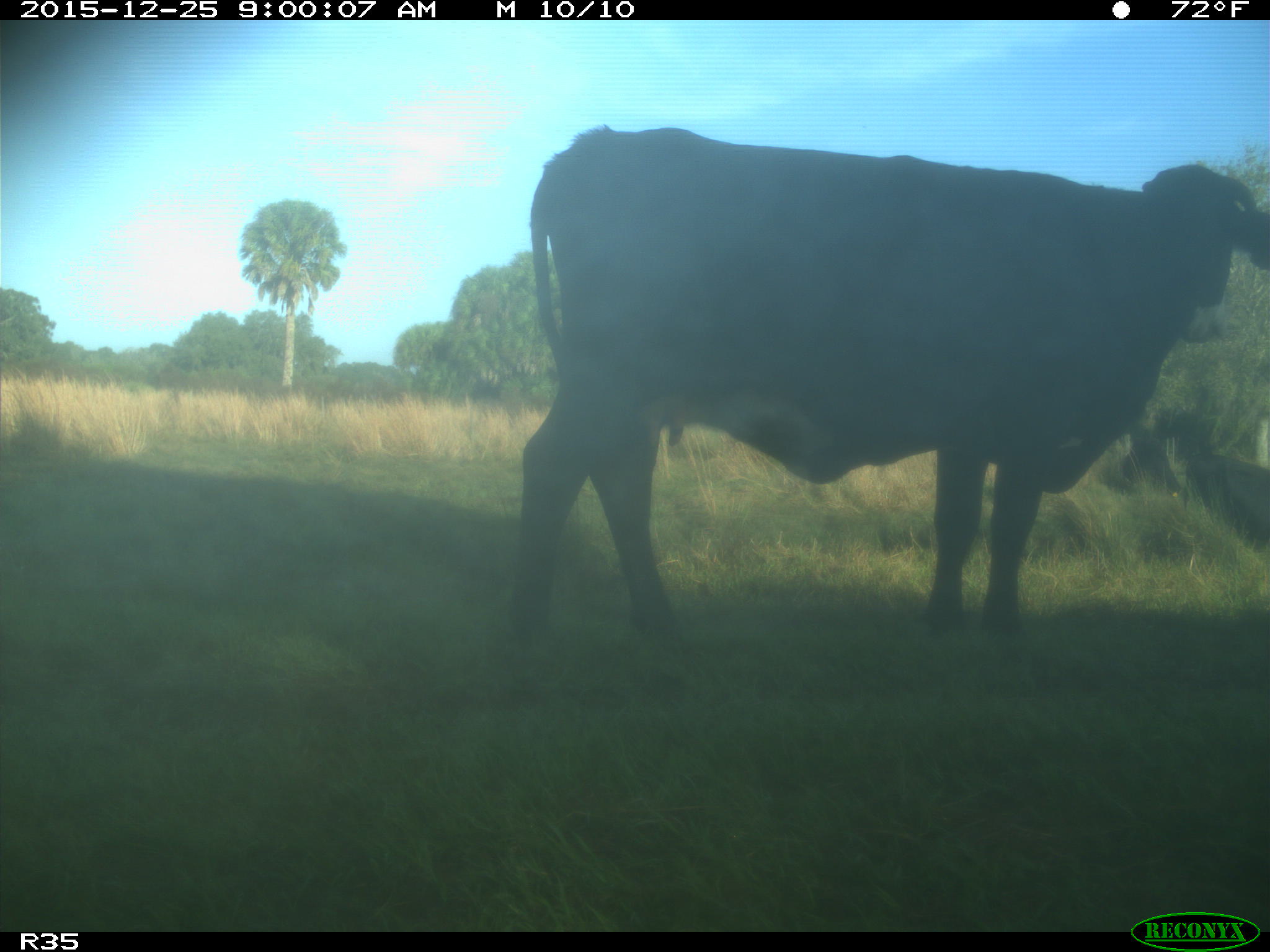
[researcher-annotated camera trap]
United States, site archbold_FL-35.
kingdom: Animalia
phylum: Chordata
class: Mammalia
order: Artiodactyla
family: Bovidae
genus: Bos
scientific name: Bos taurus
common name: domestic cow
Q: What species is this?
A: Bos taurus (domestic cow).